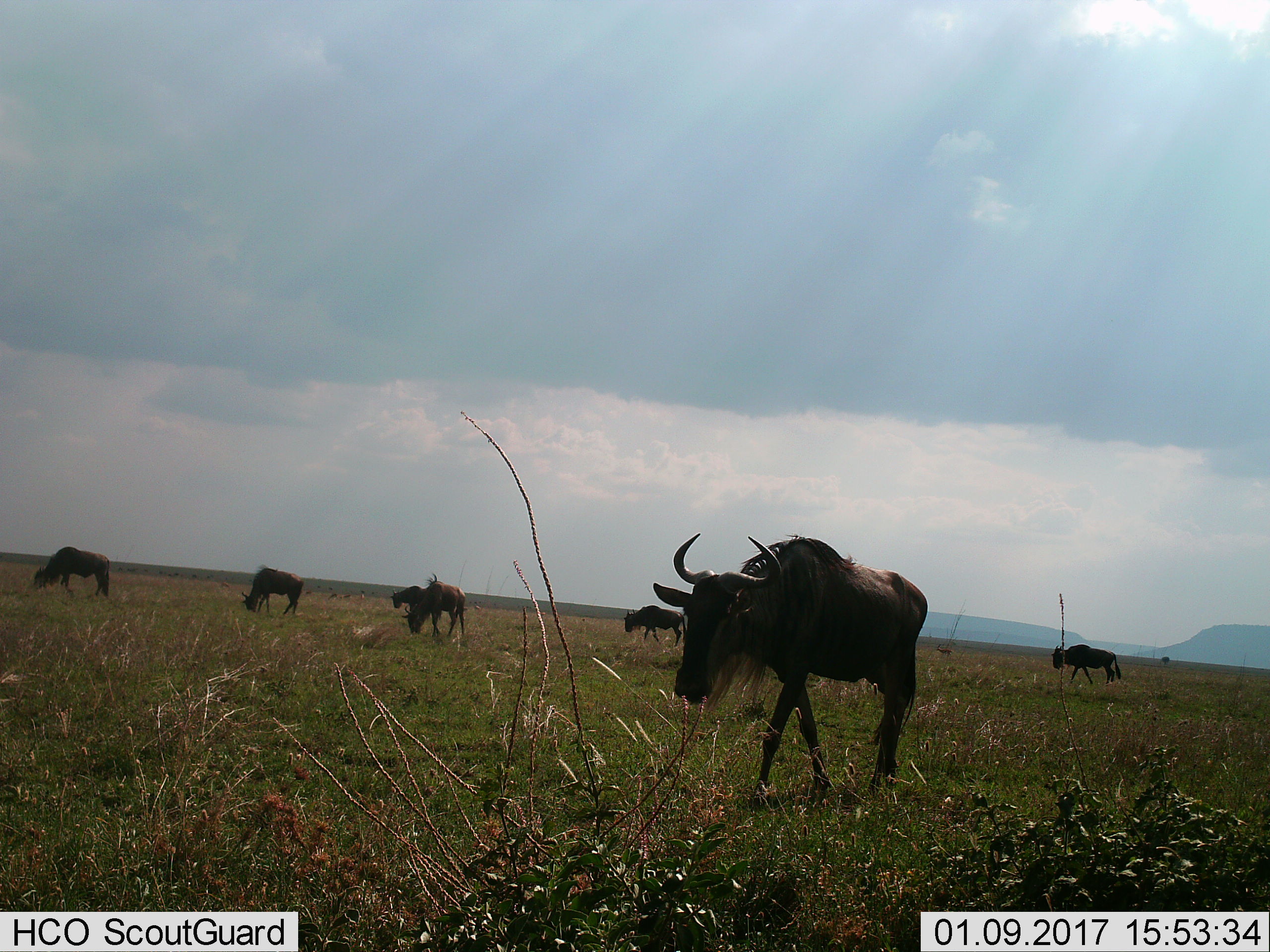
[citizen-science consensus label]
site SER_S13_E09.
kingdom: Animalia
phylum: Chordata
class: Mammalia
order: Artiodactyla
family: Bovidae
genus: Connochaetes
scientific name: Connochaetes taurinus taurinus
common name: blue wildebeest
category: wildebeestblue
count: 7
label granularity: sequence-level